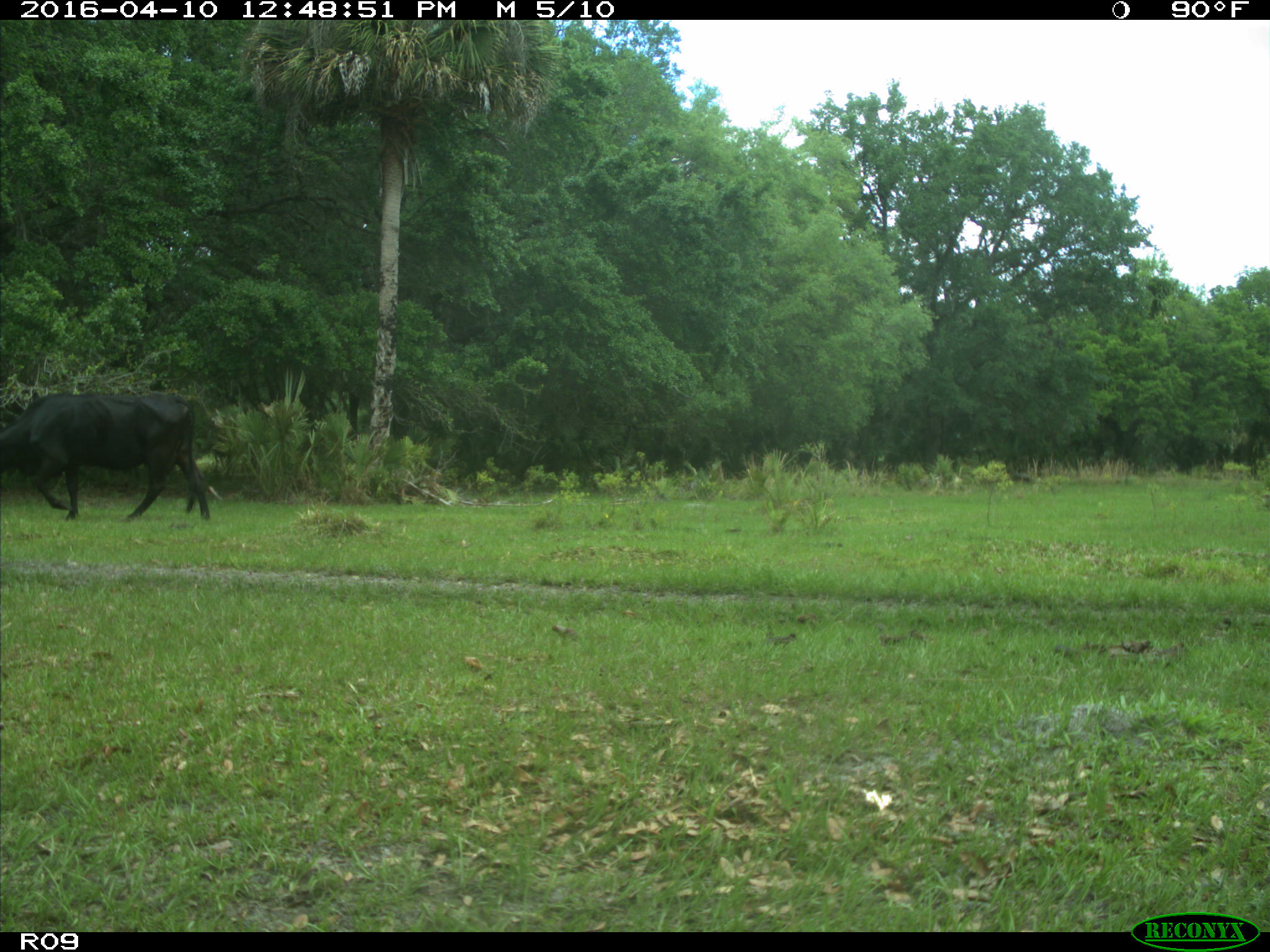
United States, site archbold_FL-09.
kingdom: Animalia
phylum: Chordata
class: Mammalia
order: Artiodactyla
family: Bovidae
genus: Bos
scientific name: Bos taurus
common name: domestic cow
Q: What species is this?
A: Bos taurus (domestic cow).